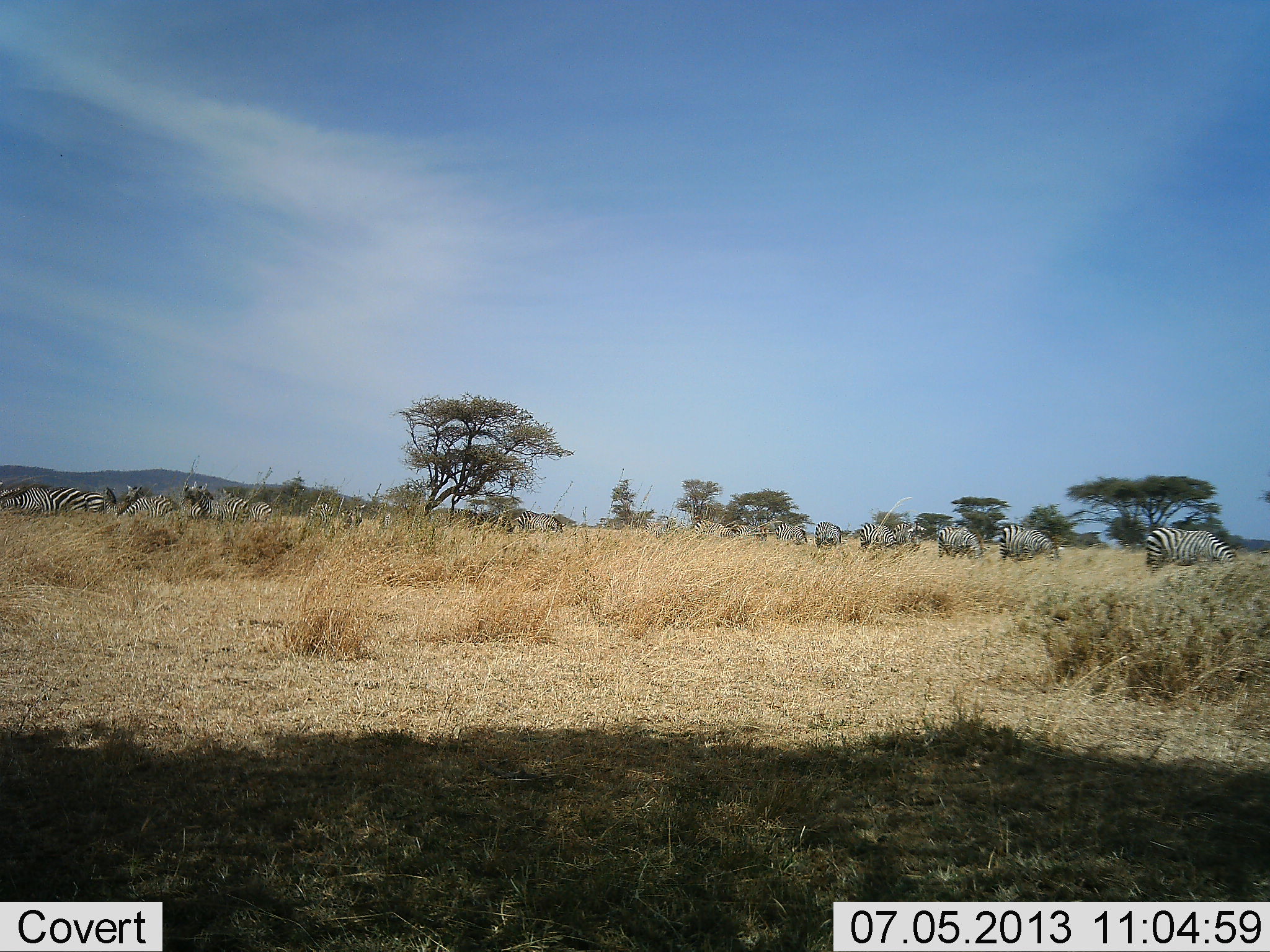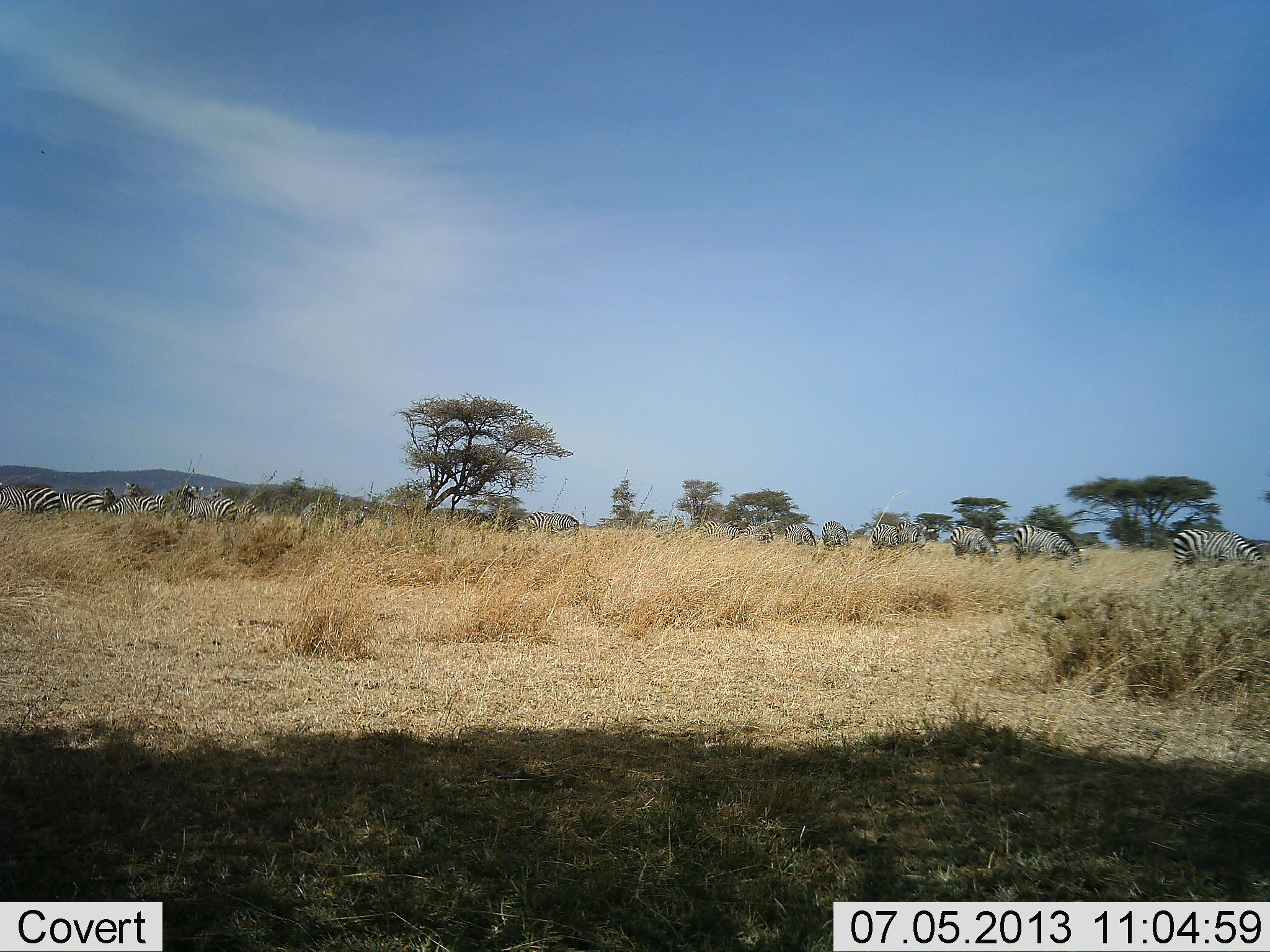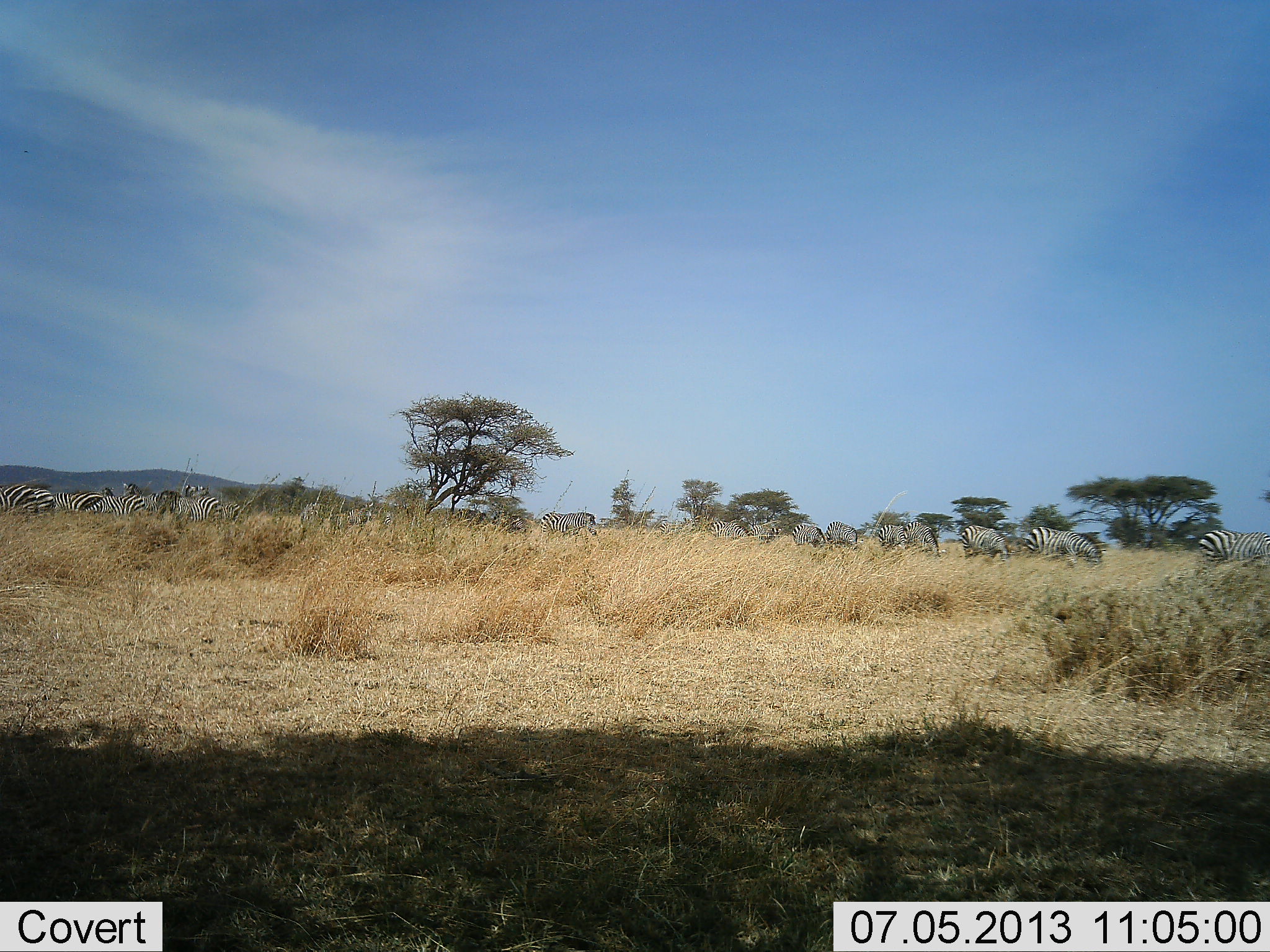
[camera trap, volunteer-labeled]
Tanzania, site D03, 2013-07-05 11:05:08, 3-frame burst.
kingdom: Animalia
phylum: Chordata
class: Mammalia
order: Perissodactyla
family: Equidae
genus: Equus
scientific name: Equus quagga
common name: plains zebra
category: zebra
Zebra (plains zebra) (Equus quagga), count 11-50. Behavior (volunteer vote fractions): standing 20%, resting 0%, moving 100%, interacting 0%. Young present (vote fraction): 0%. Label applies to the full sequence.